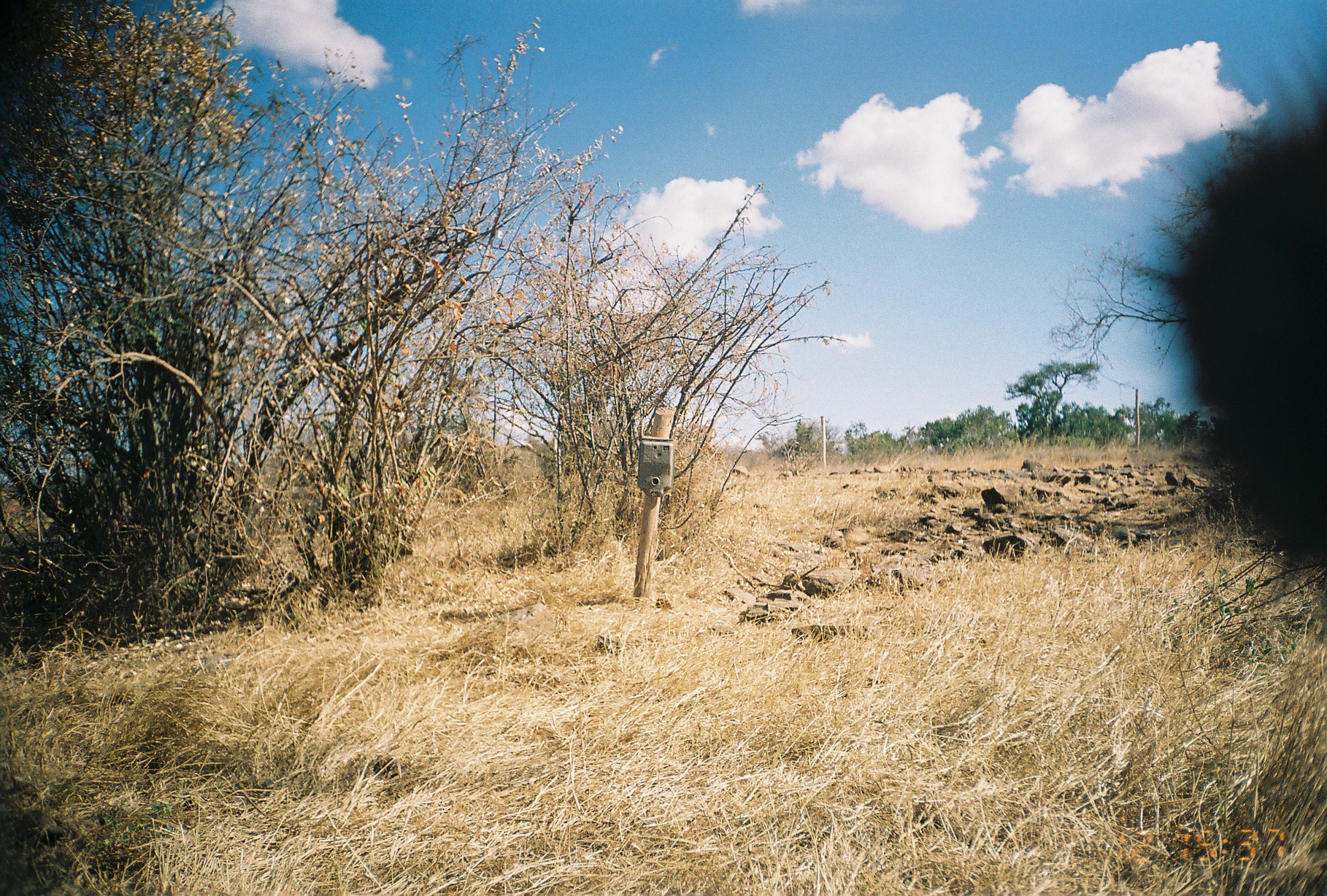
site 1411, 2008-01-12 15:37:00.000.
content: unidentified animal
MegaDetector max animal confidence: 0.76